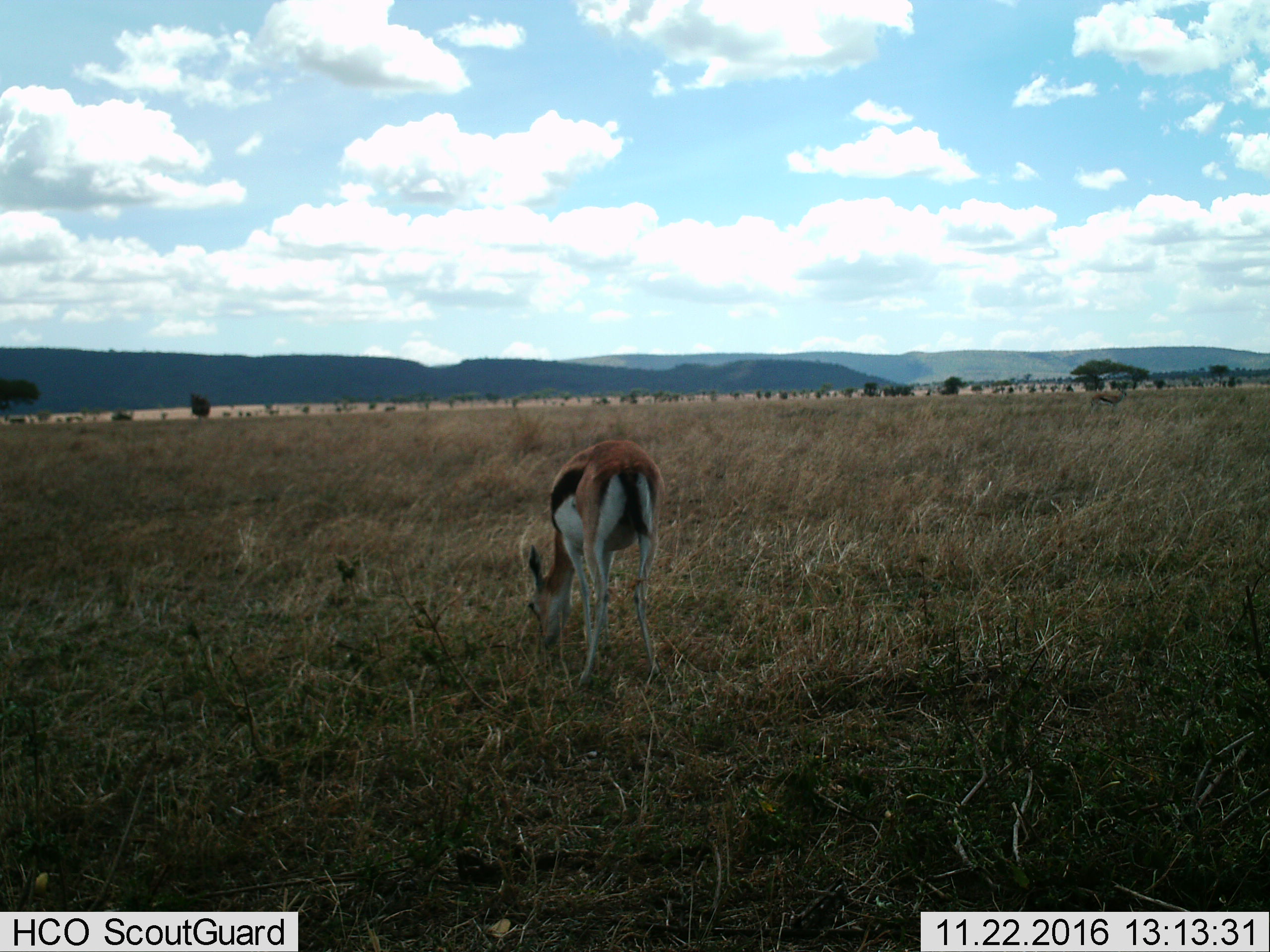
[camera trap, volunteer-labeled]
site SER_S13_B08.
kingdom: Animalia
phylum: Chordata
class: Mammalia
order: Artiodactyla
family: Bovidae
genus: Eudorcas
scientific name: Eudorcas thomsonii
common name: thomson's gazelle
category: gazellethomsons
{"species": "gazellethomsons (thomson's gazelle) (Eudorcas thomsonii)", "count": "1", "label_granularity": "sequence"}